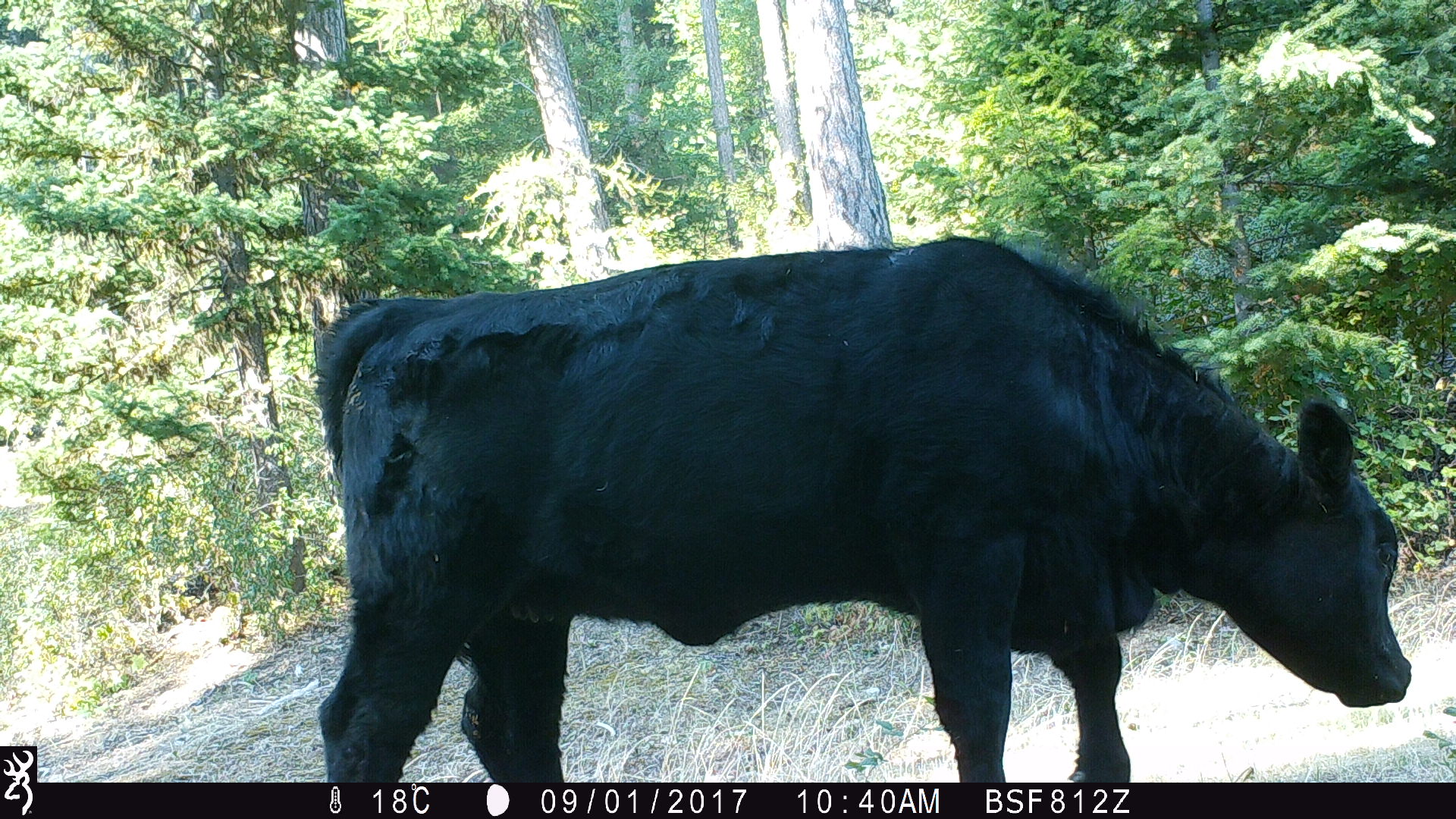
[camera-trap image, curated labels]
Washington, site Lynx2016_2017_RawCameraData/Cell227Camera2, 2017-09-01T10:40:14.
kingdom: Animalia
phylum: Chordata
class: Mammalia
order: Artiodactyla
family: Bovidae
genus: Bos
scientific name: Bos taurus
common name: domestic cattle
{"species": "domestic cattle (Bos taurus)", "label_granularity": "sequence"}